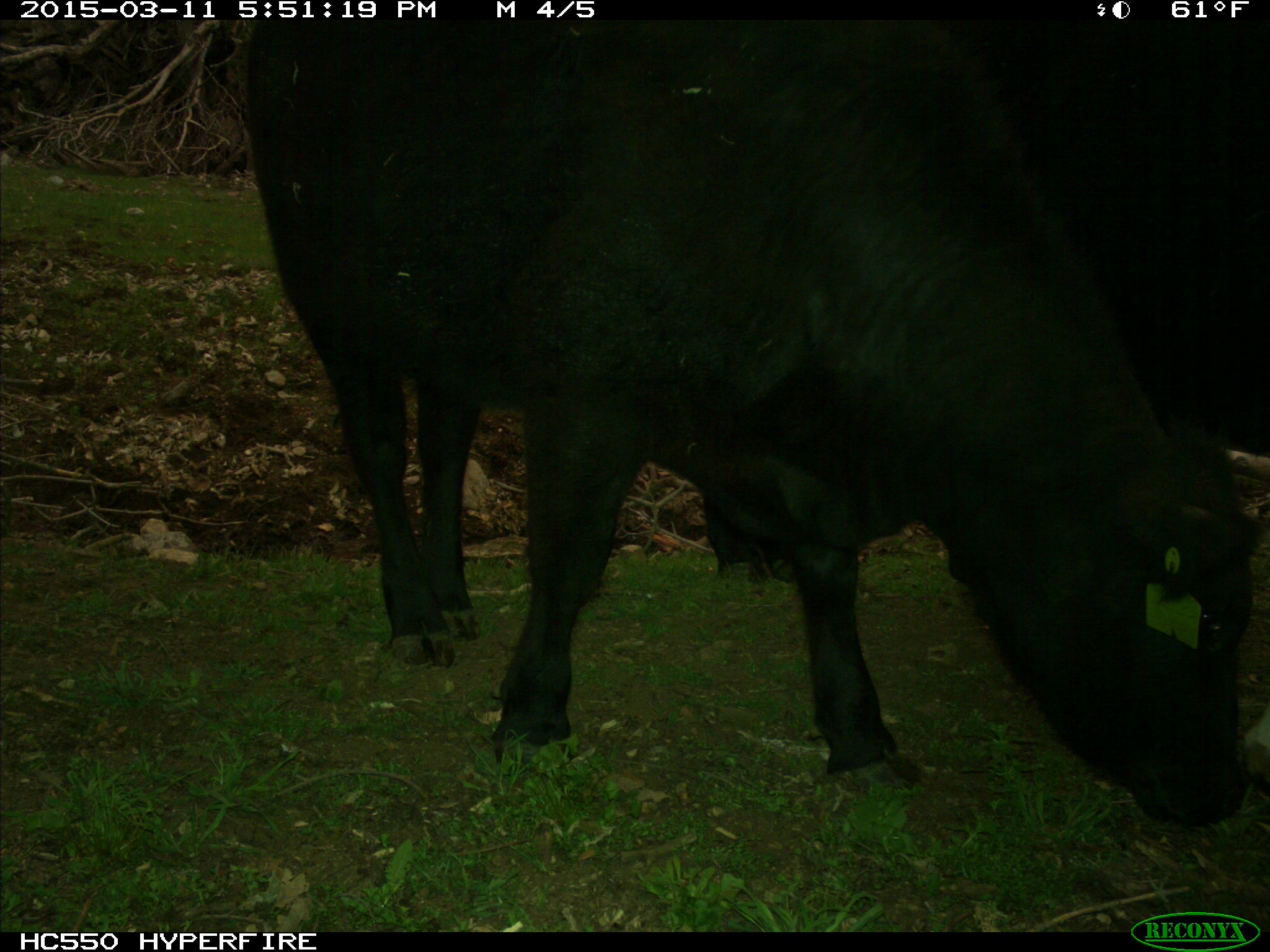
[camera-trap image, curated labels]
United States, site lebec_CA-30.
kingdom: Animalia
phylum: Chordata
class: Mammalia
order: Artiodactyla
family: Bovidae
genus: Bos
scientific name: Bos taurus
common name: domestic cow